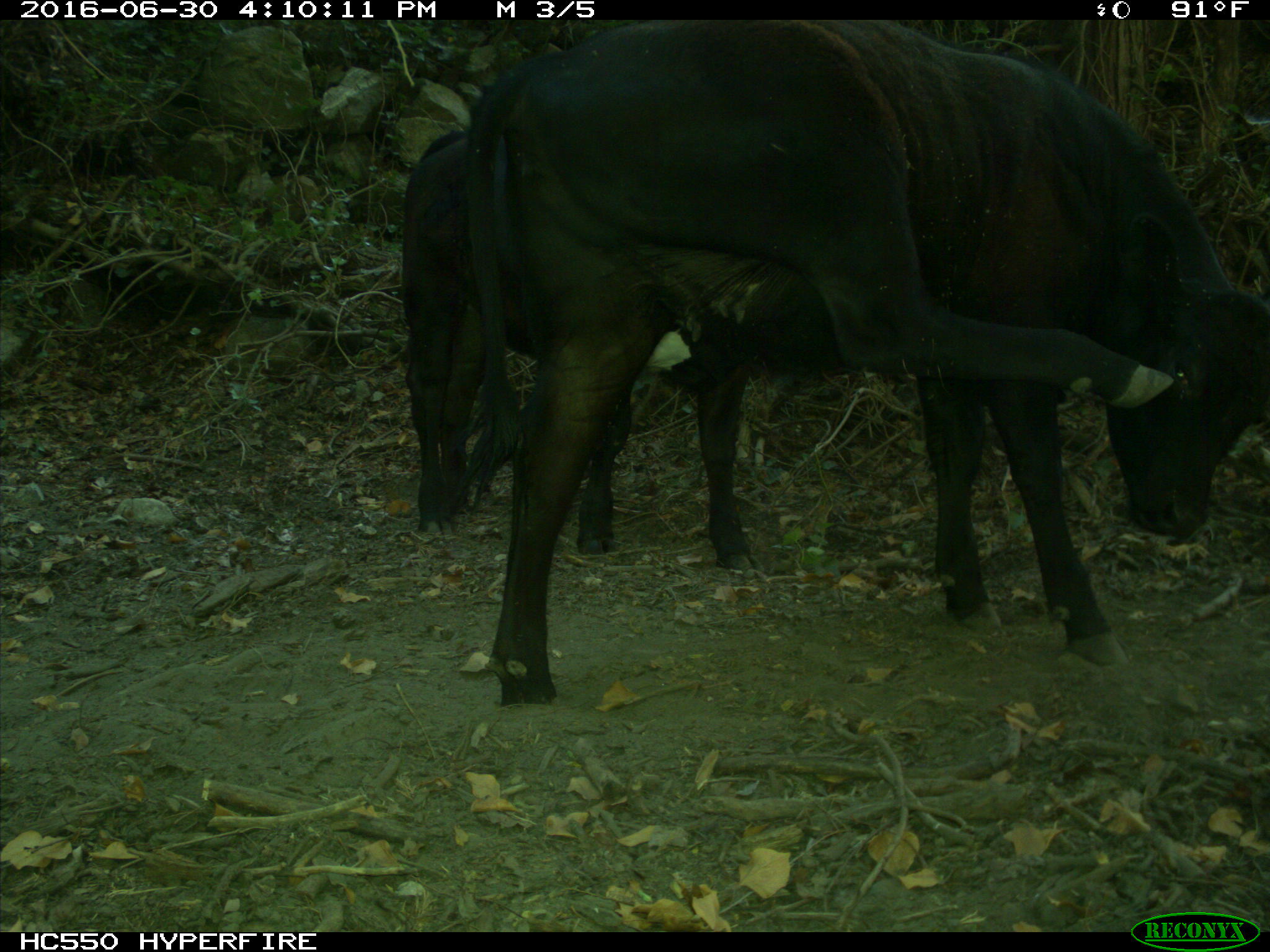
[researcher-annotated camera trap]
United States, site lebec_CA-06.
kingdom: Animalia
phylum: Chordata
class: Mammalia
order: Artiodactyla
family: Bovidae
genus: Bos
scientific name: Bos taurus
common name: domestic cow